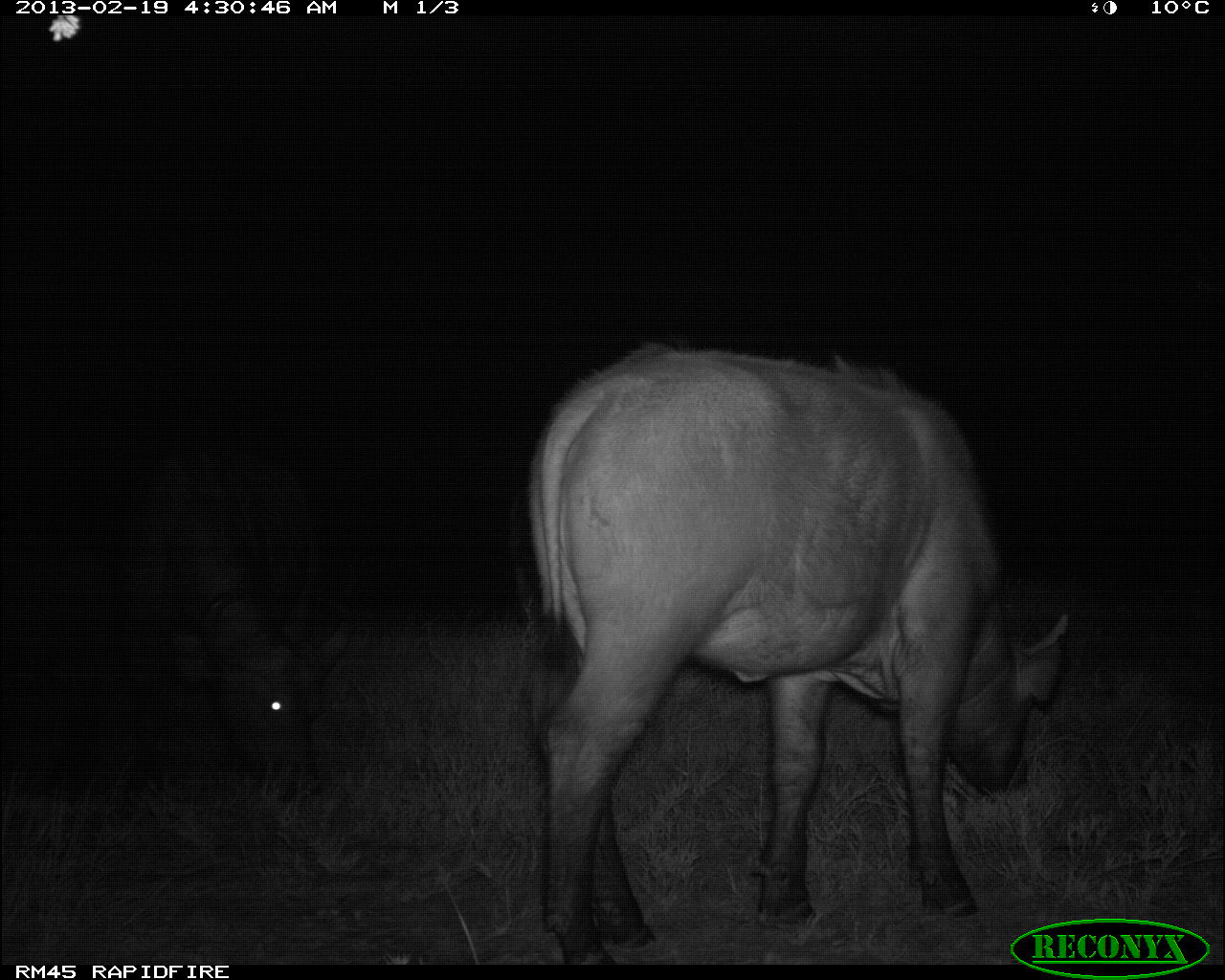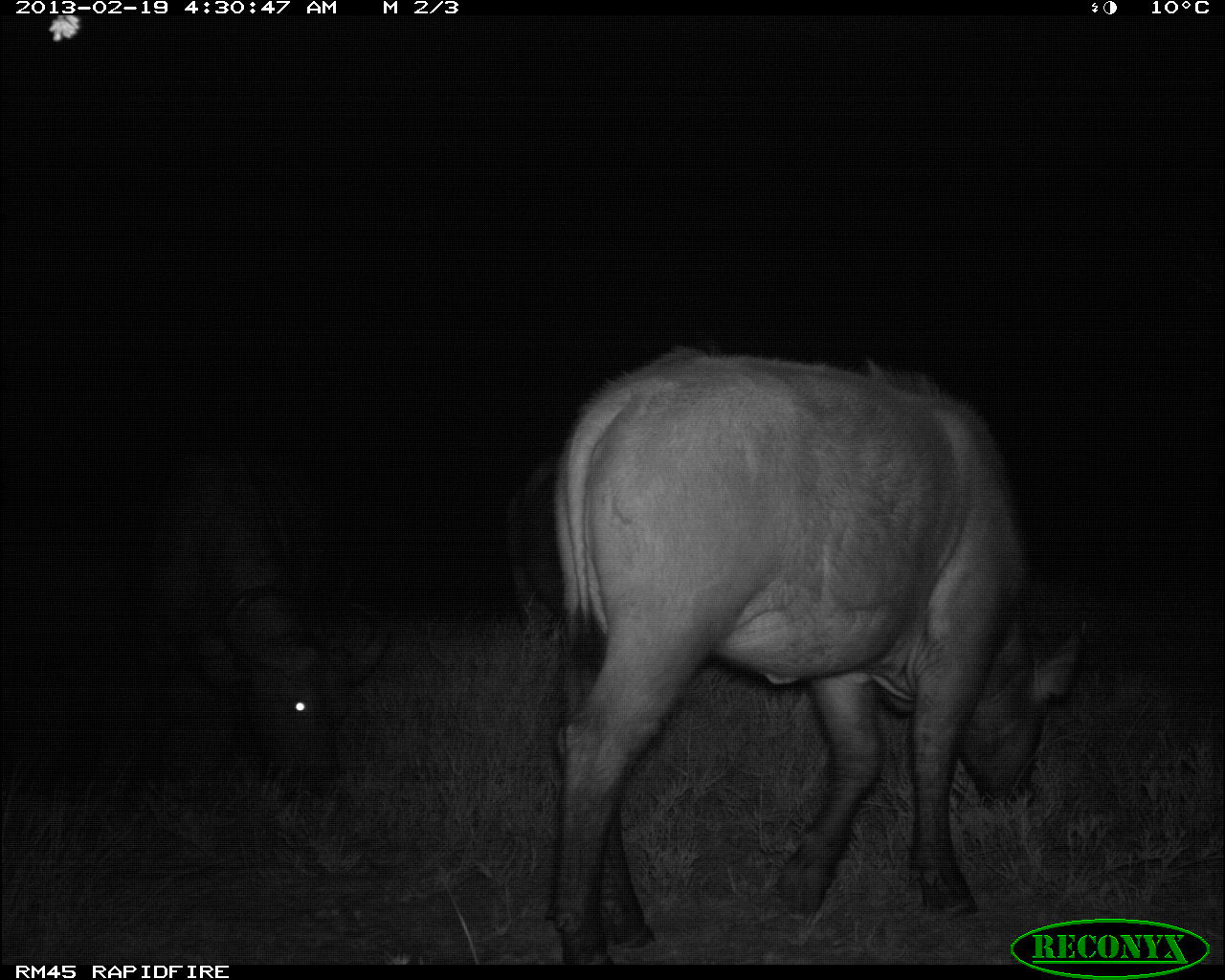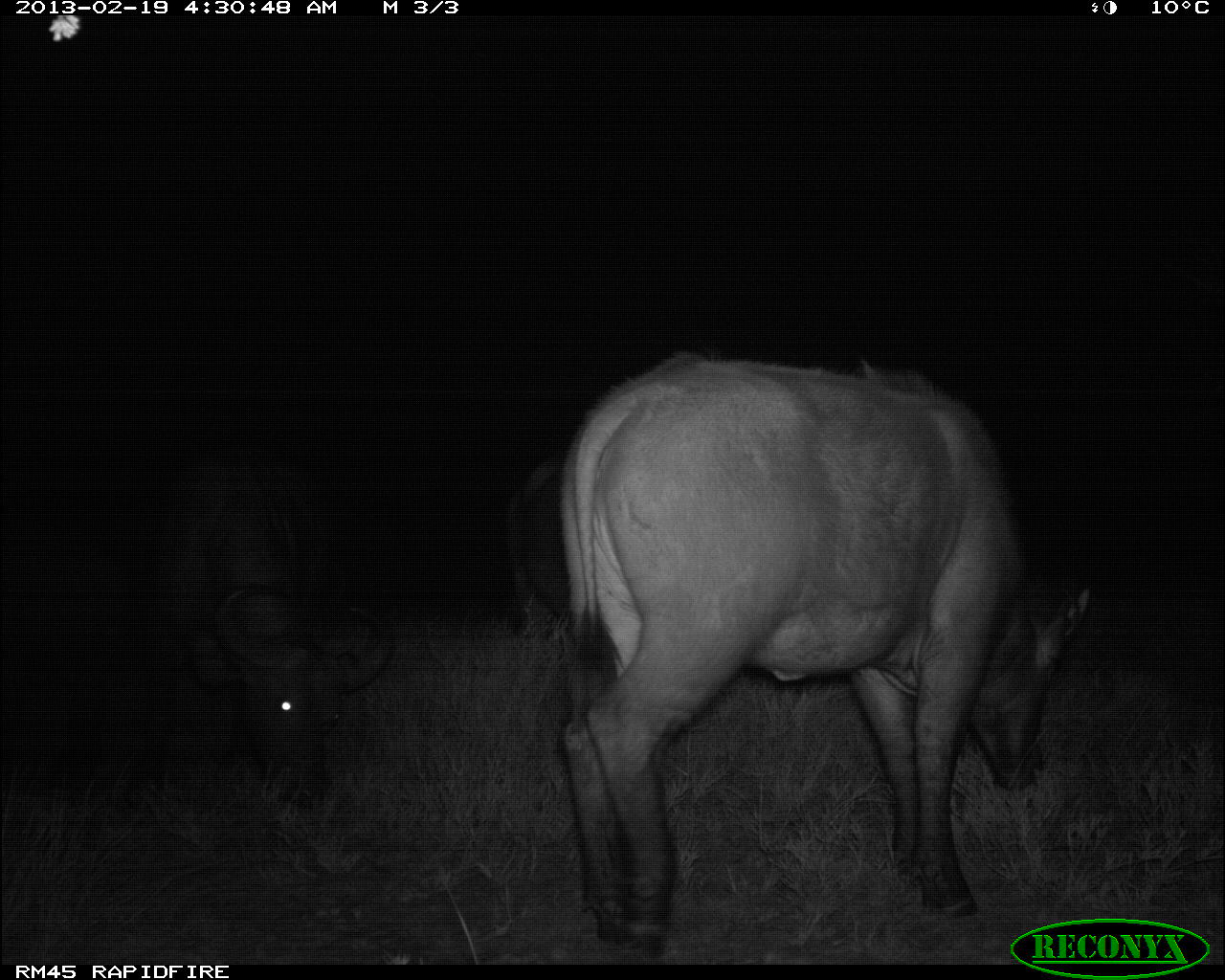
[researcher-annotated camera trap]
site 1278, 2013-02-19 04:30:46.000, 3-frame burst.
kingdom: Animalia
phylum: Chordata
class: Mammalia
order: Artiodactyla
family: Bovidae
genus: Syncerus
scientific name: Syncerus caffer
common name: african buffalo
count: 3